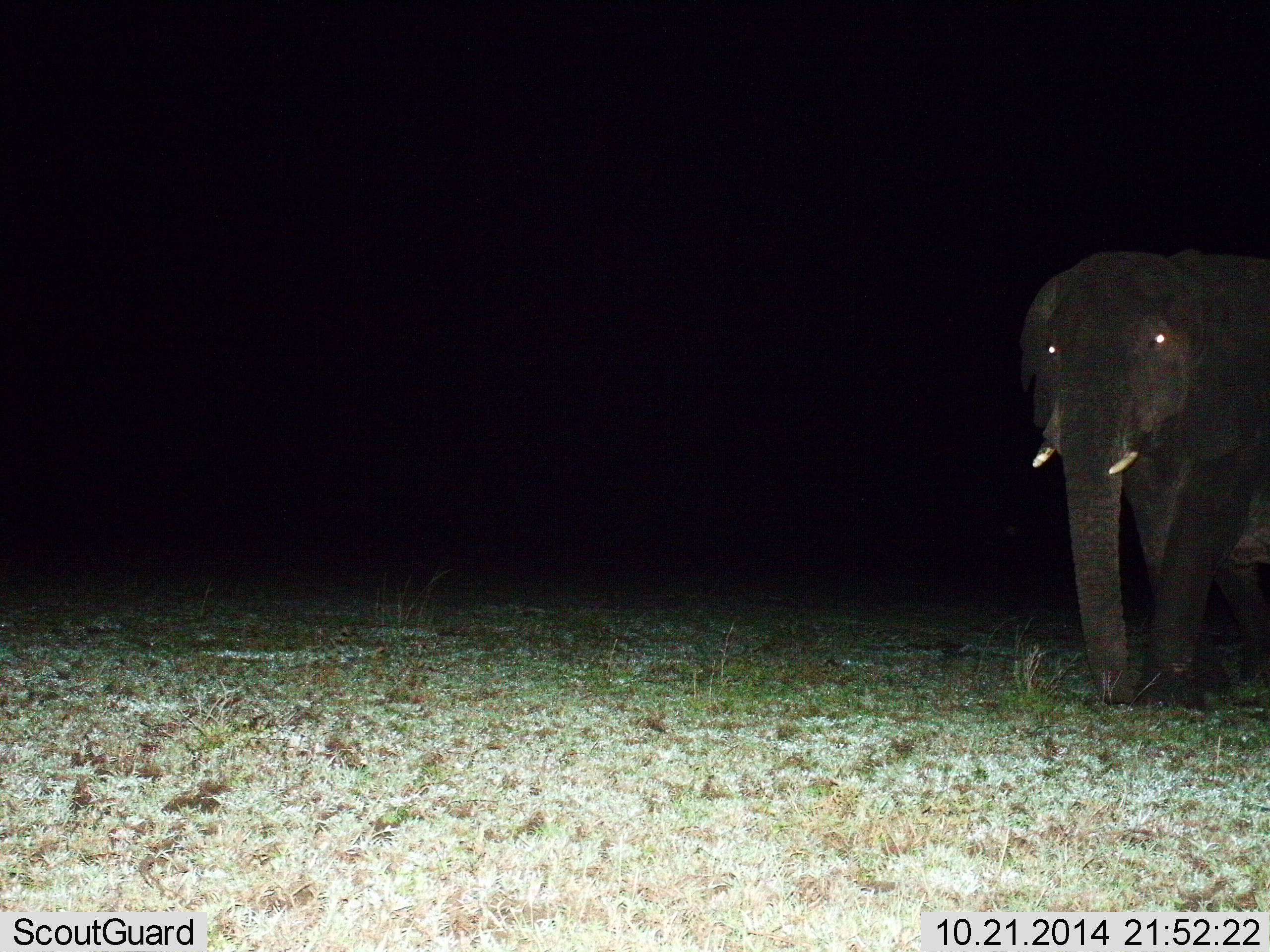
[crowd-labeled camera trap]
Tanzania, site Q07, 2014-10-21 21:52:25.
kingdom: Animalia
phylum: Chordata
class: Mammalia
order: Proboscidea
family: Elephantidae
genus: Loxodonta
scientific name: Loxodonta africana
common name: african bush elephant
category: elephant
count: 1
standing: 30%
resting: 0%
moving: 60%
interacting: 10%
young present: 0%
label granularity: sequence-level